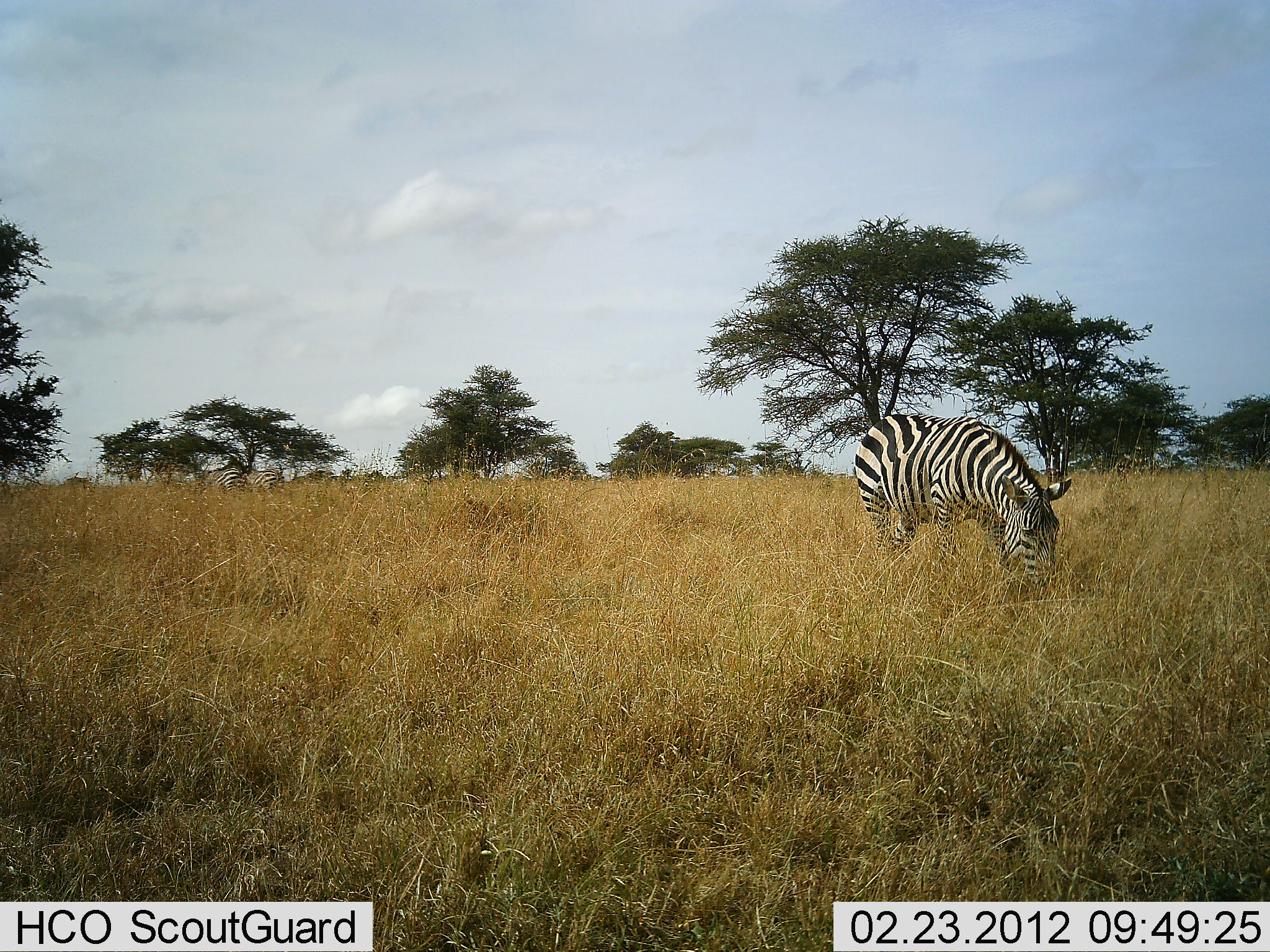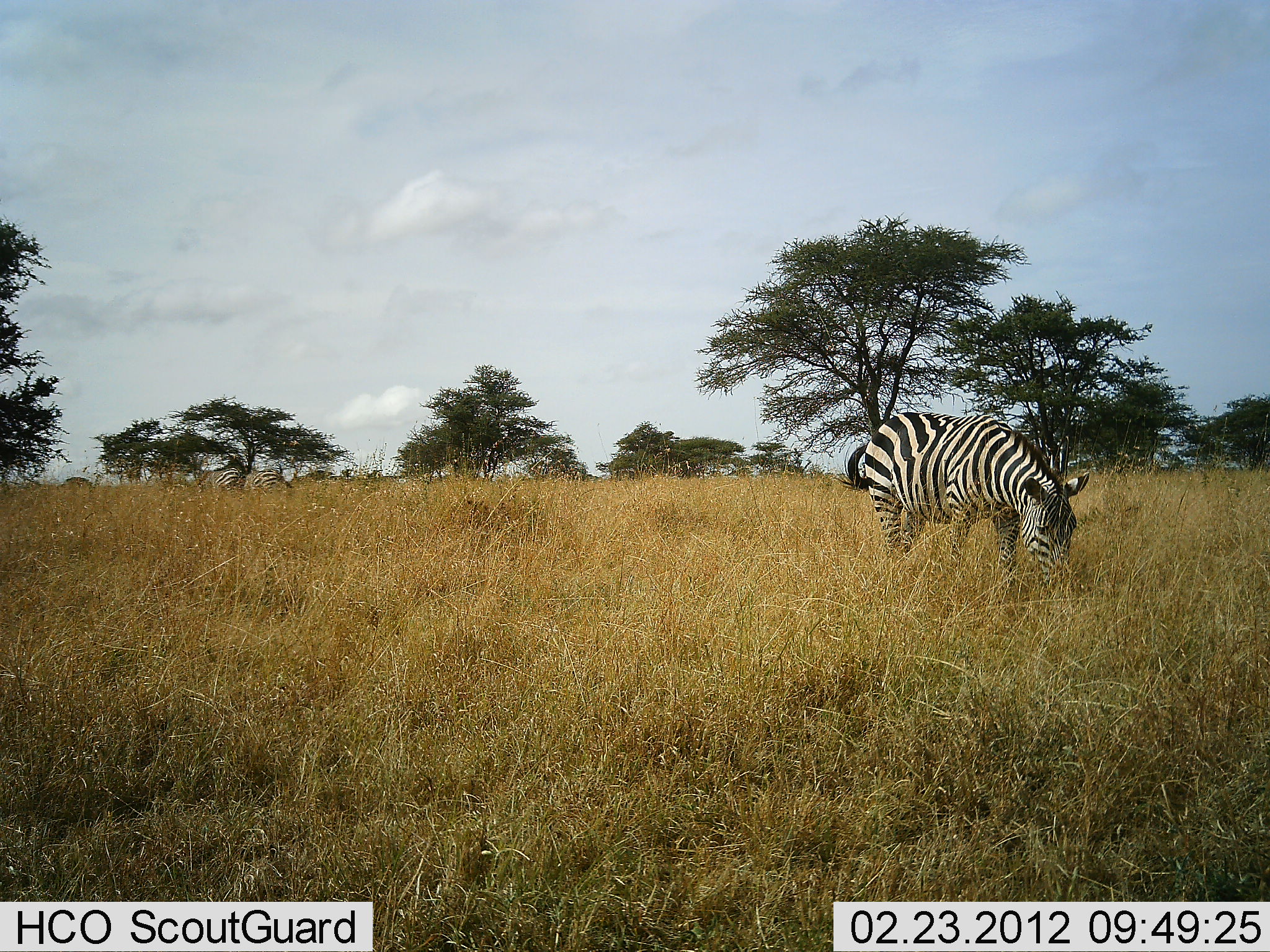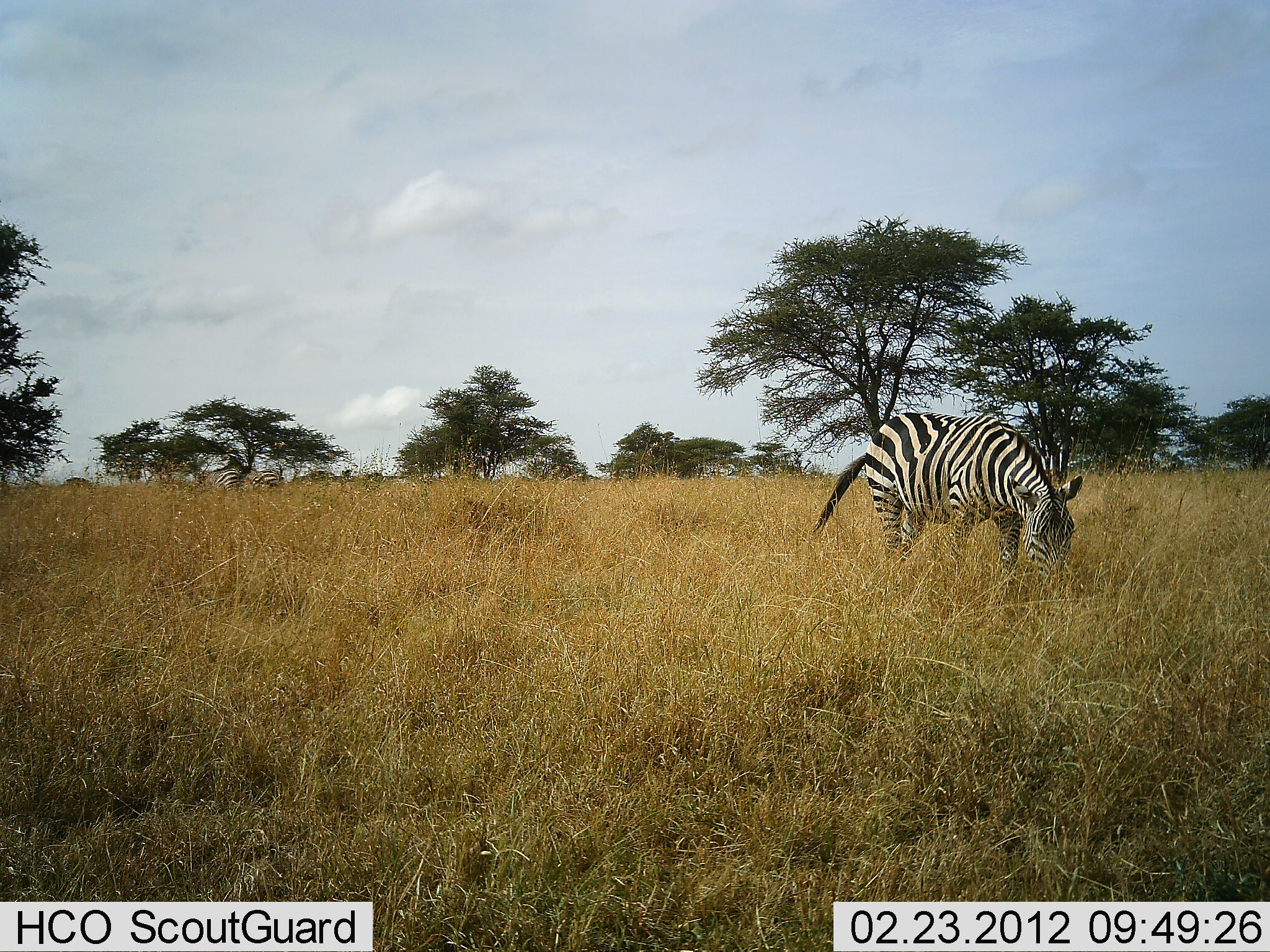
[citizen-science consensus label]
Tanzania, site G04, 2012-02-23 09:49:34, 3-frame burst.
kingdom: Animalia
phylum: Chordata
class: Mammalia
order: Perissodactyla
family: Equidae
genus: Equus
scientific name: Equus quagga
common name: plains zebra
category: zebra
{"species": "zebra (plains zebra) (Equus quagga)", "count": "1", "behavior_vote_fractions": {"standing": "28%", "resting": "0%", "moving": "6%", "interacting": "0%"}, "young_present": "0%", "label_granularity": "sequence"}